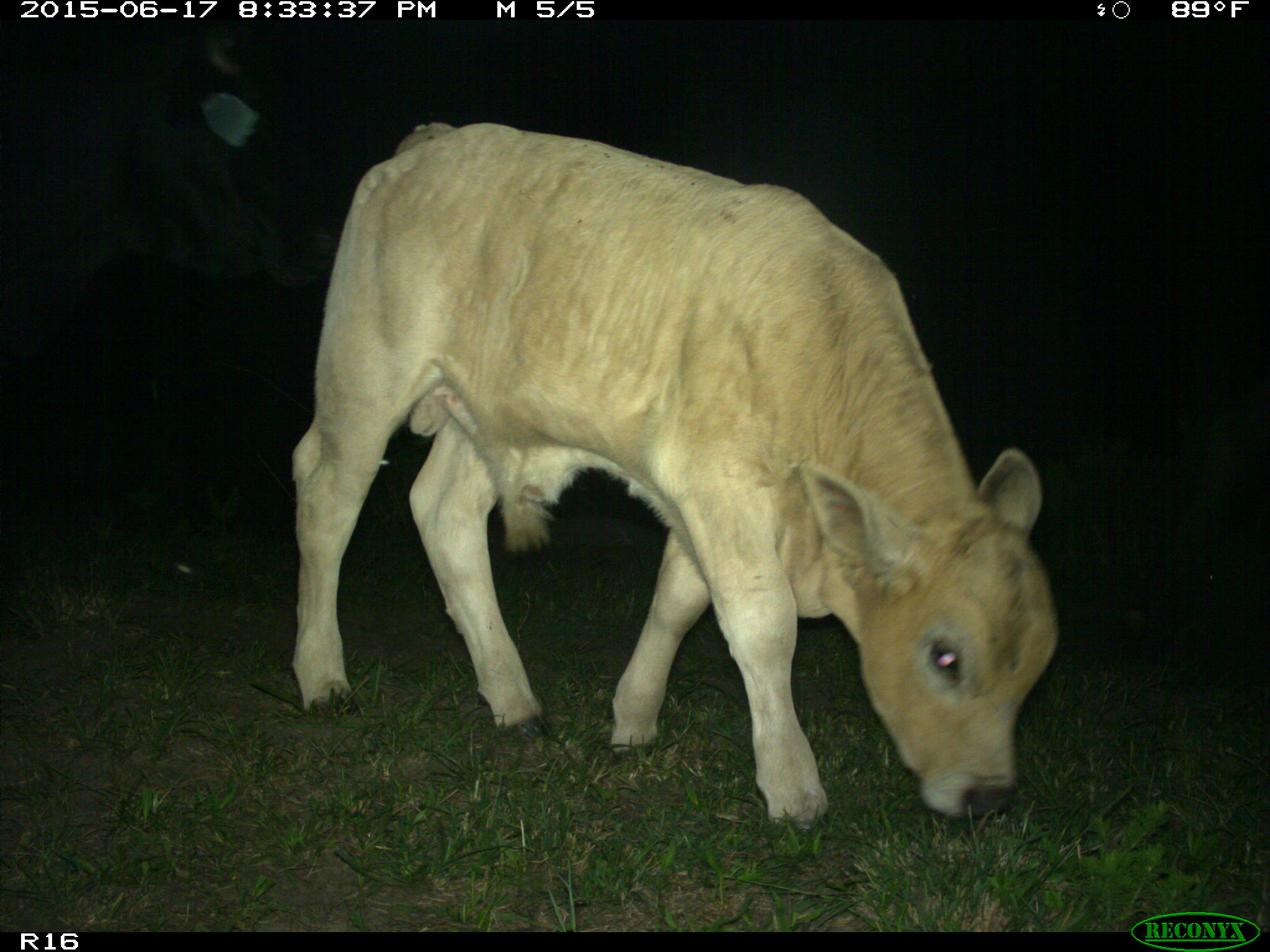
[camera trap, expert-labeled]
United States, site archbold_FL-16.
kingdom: Animalia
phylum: Chordata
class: Mammalia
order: Artiodactyla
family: Bovidae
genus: Bos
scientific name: Bos taurus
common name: domestic cow